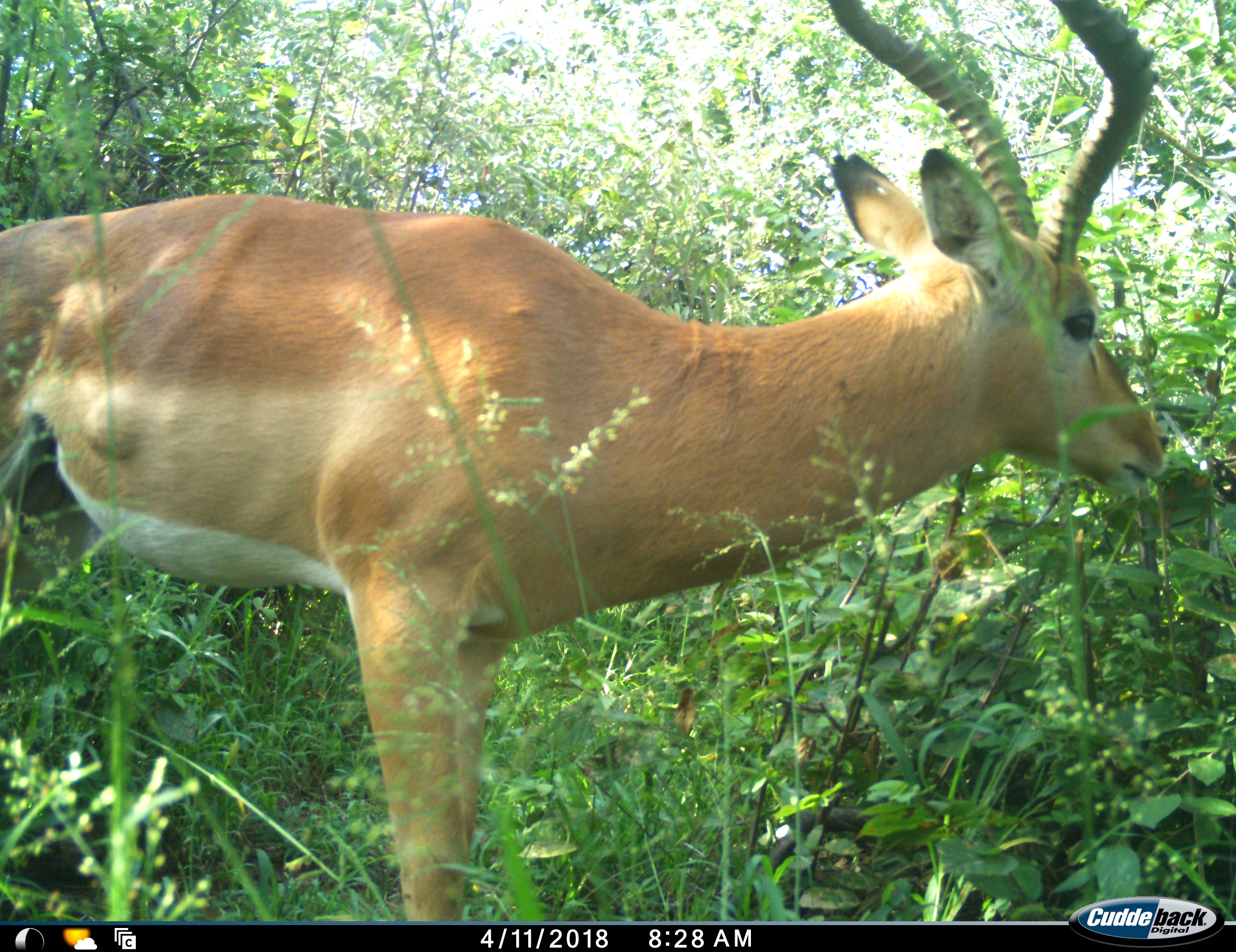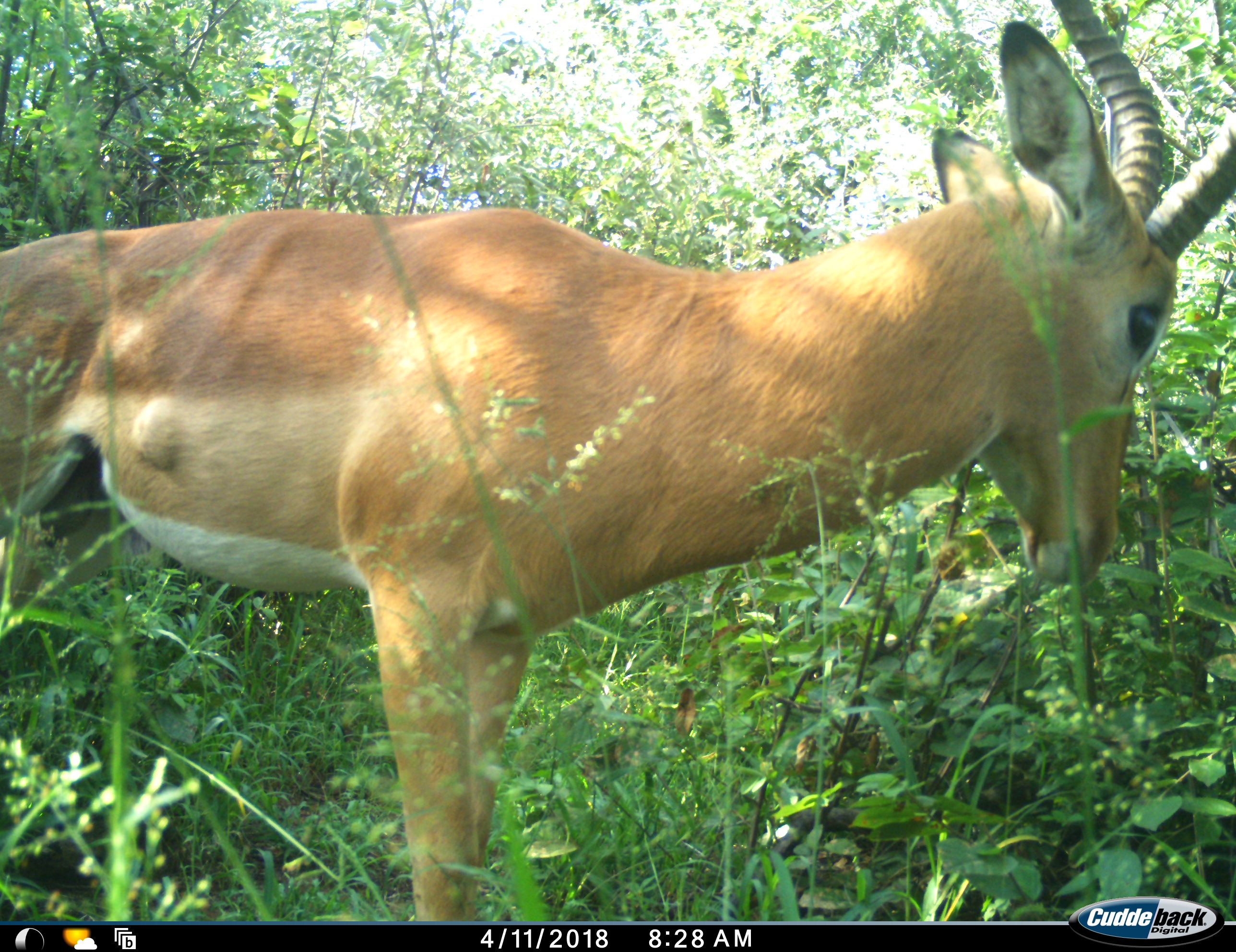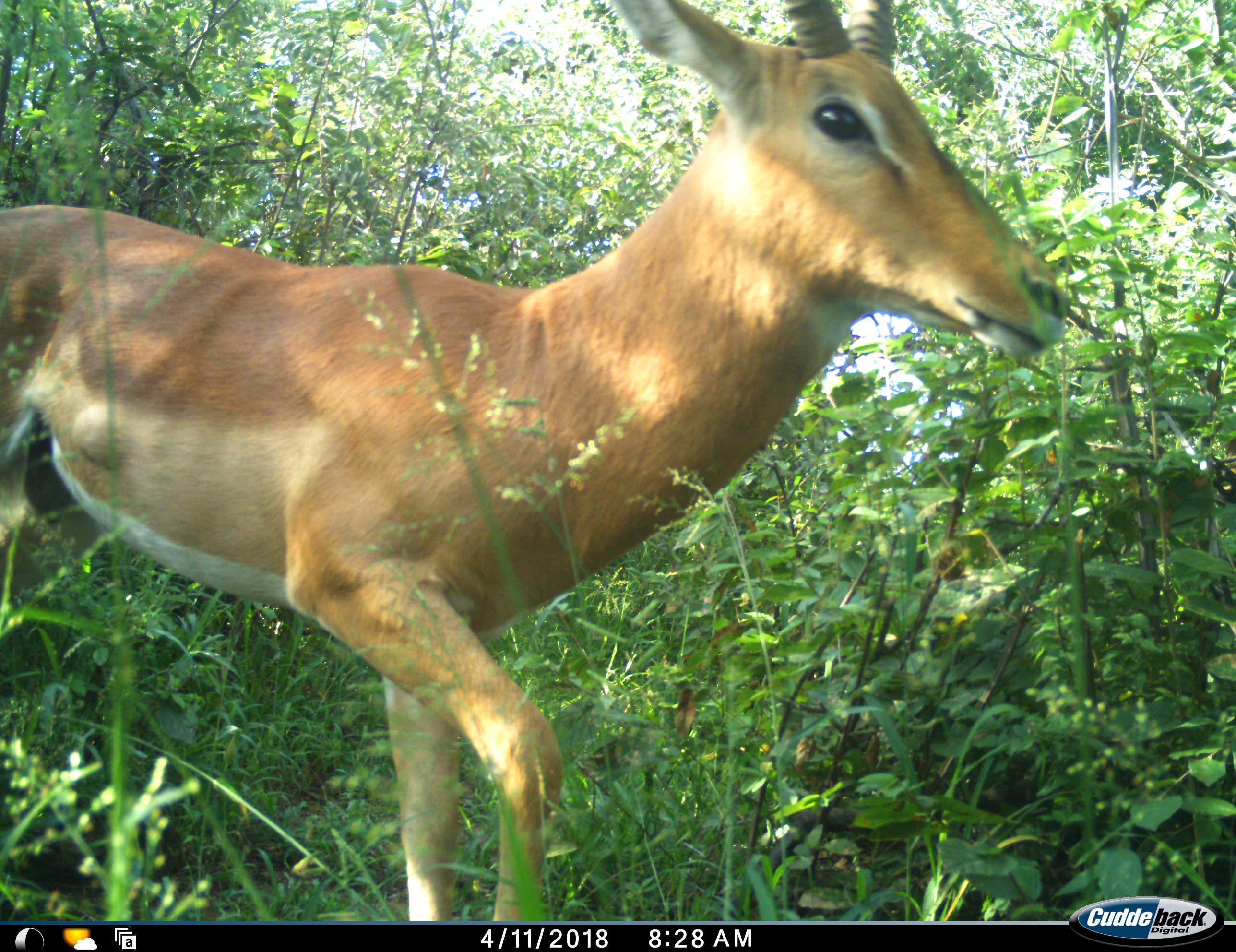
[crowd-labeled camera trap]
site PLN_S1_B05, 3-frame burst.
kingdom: Animalia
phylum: Chordata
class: Mammalia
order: Artiodactyla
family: Bovidae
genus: Aepyceros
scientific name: Aepyceros melampus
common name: impala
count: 1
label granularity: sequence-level